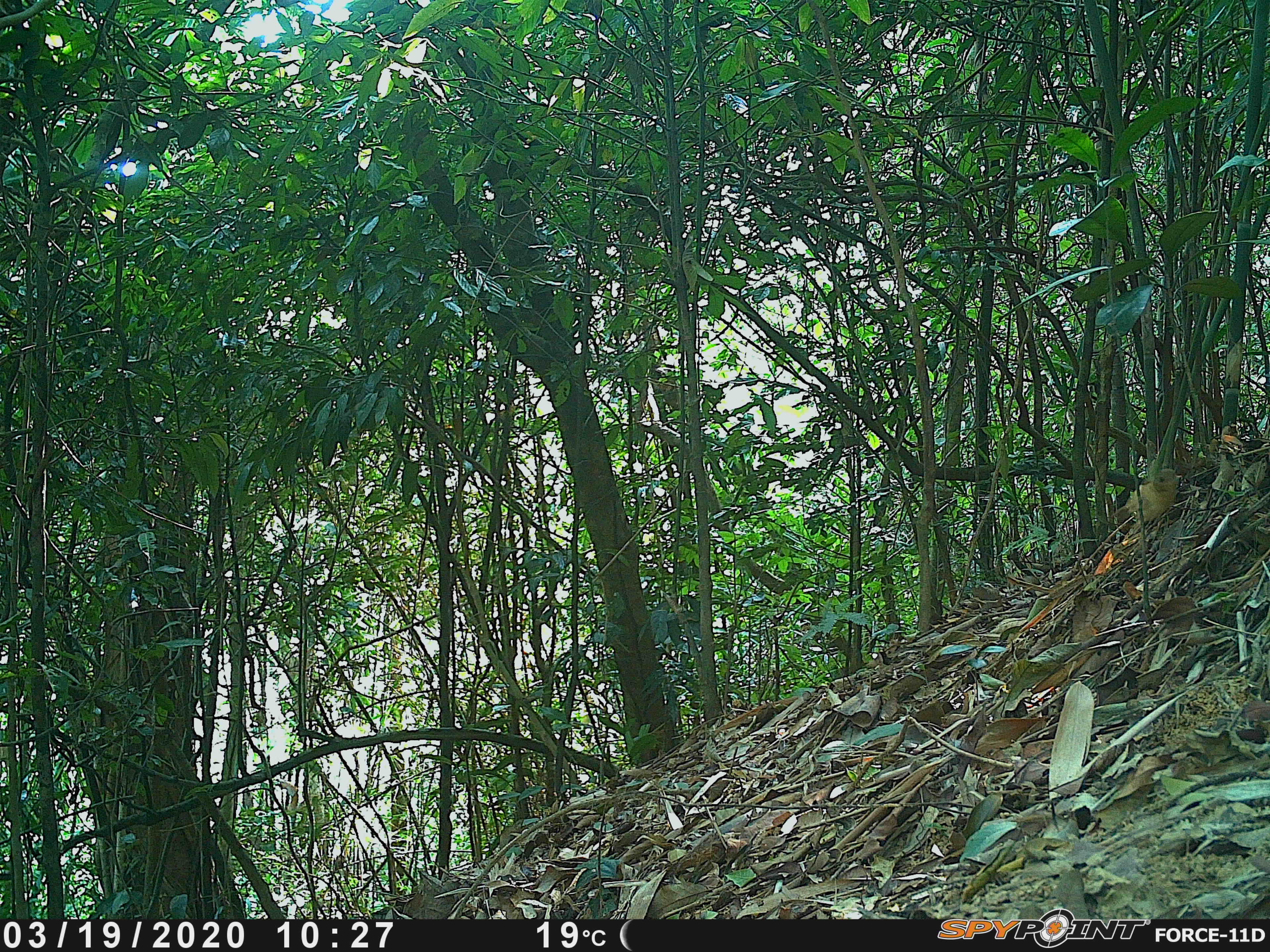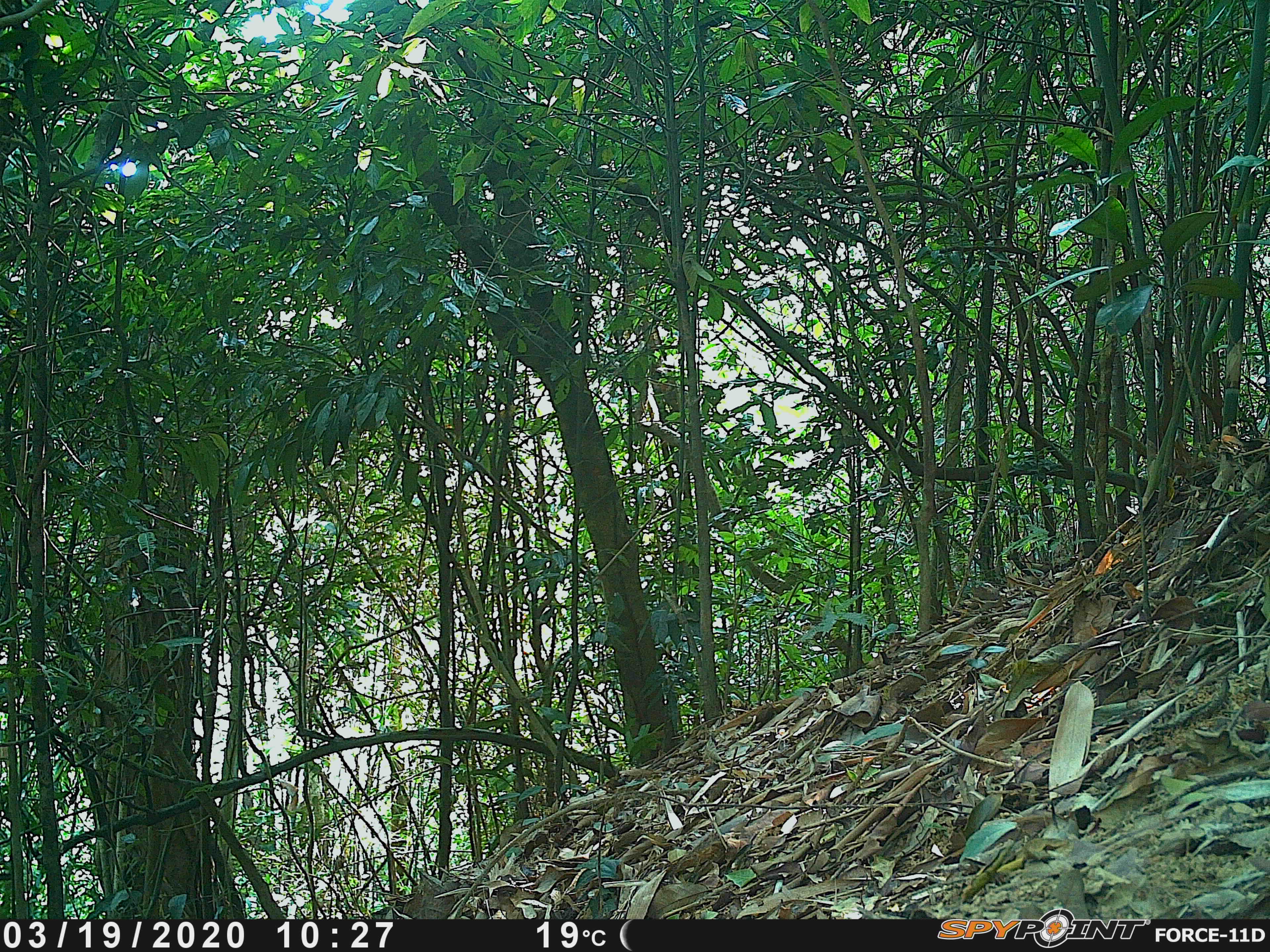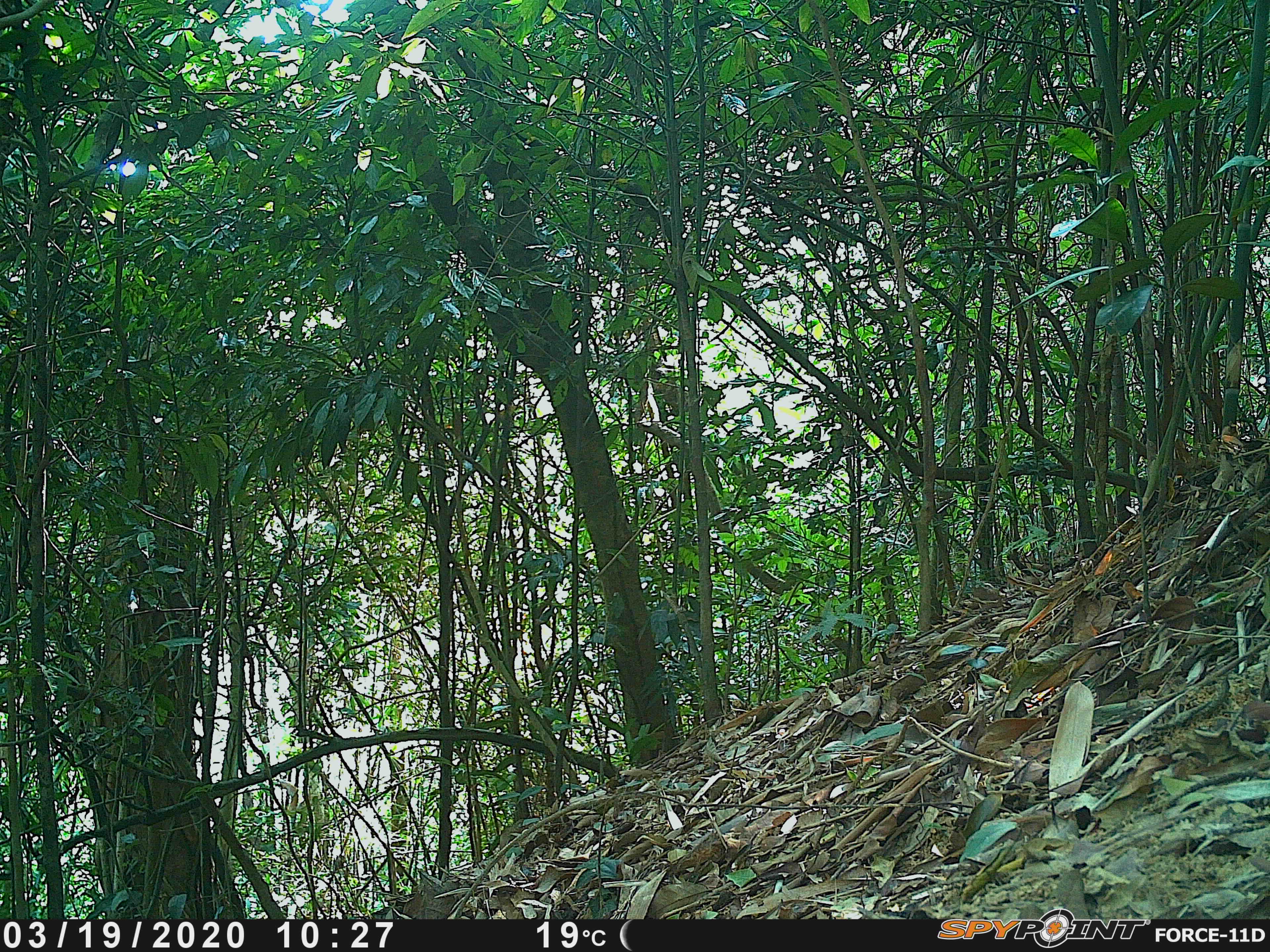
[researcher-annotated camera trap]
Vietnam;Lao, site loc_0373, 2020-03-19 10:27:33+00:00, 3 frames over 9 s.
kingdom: Animalia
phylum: Chordata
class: Aves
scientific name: Aves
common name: bird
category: unidentified bird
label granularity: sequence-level